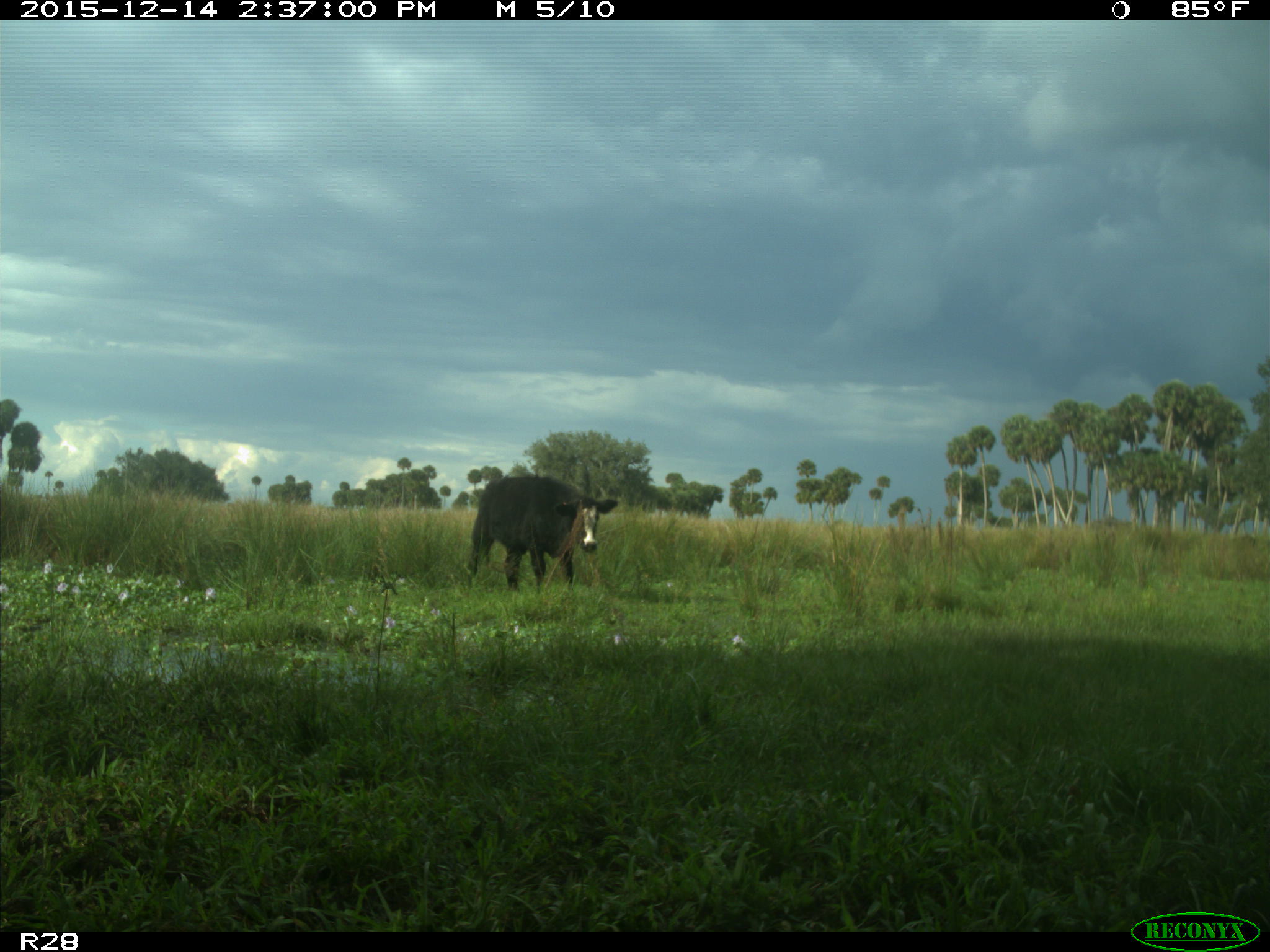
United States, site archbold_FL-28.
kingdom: Animalia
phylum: Chordata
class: Mammalia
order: Artiodactyla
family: Bovidae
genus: Bos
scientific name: Bos taurus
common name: domestic cow